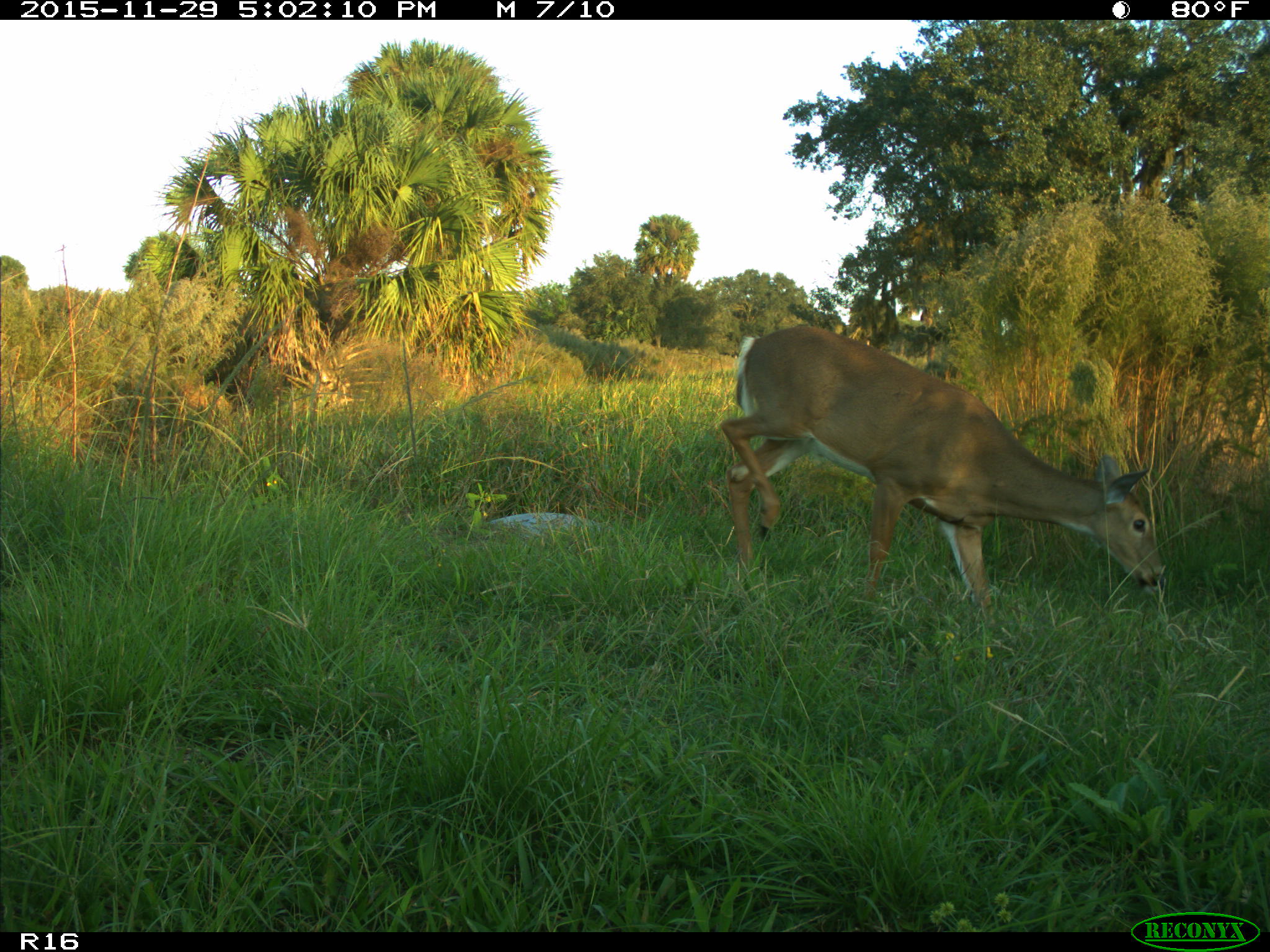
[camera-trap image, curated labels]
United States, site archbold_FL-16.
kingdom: Animalia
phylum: Chordata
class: Mammalia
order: Artiodactyla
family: Cervidae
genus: Odocoileus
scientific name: Odocoileus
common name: deer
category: unidentified deer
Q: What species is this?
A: Unidentified deer (deer) (Odocoileus).